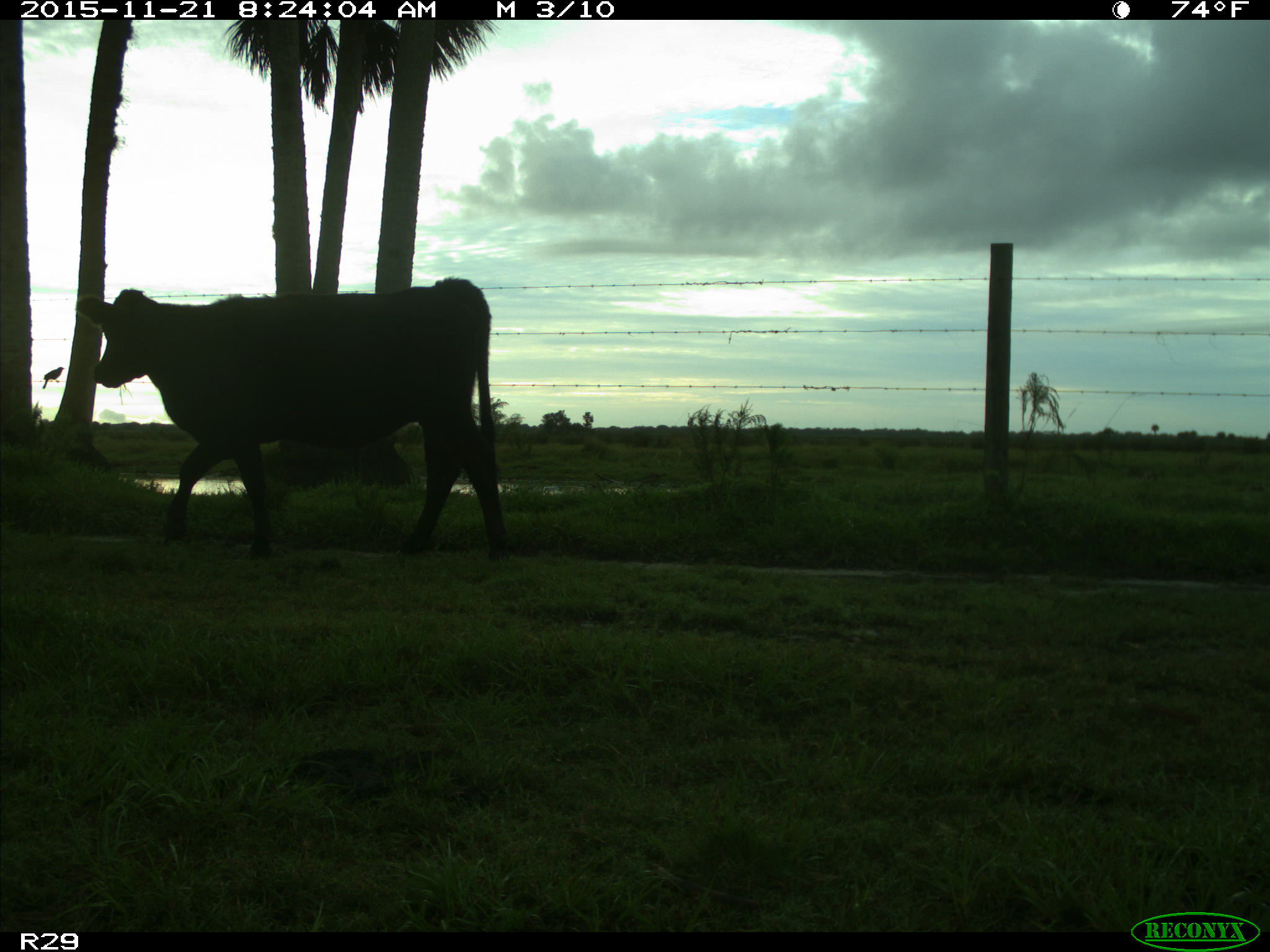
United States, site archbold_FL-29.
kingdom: Animalia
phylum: Chordata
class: Mammalia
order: Artiodactyla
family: Bovidae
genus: Bos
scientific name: Bos taurus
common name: domestic cow